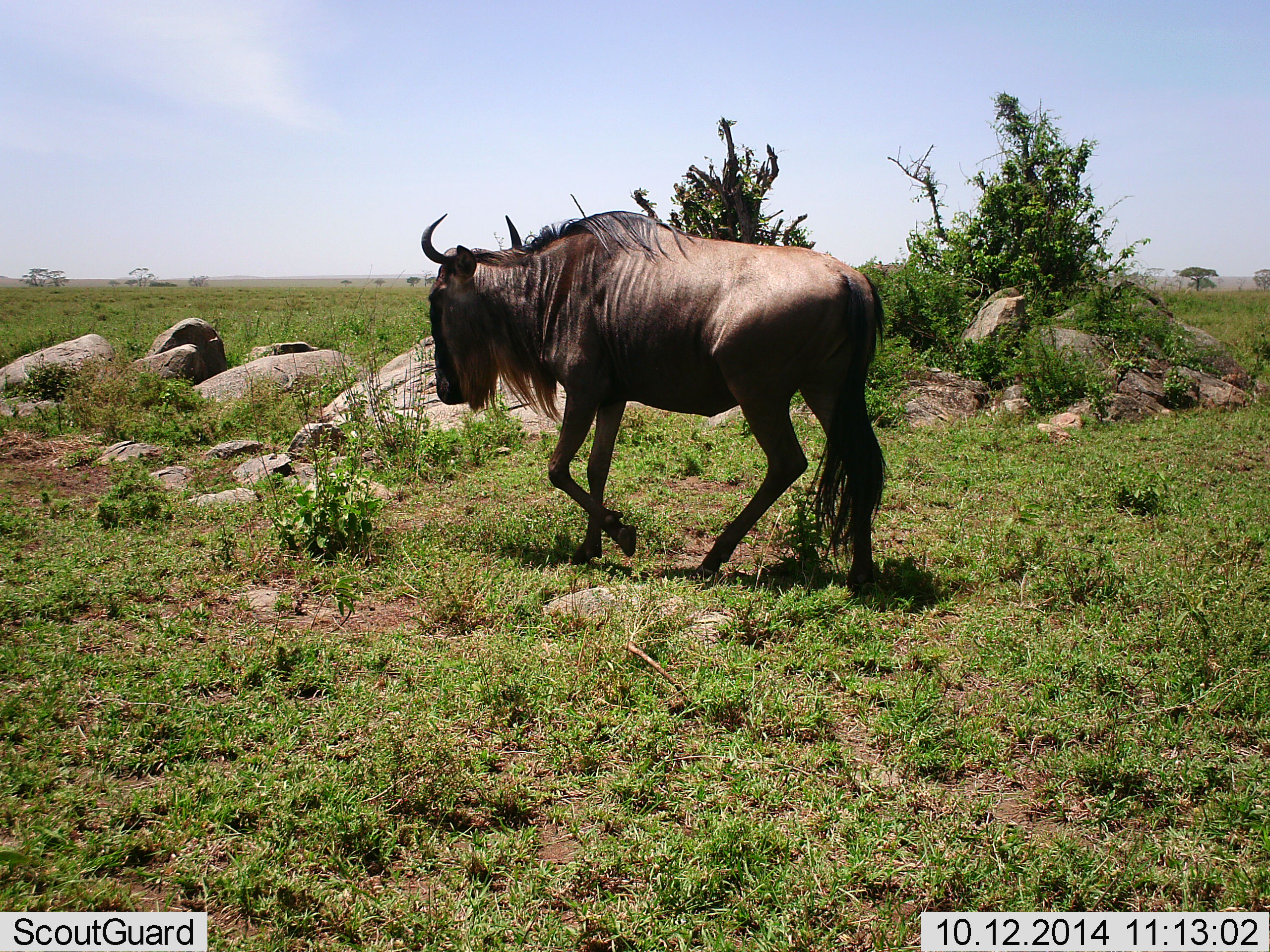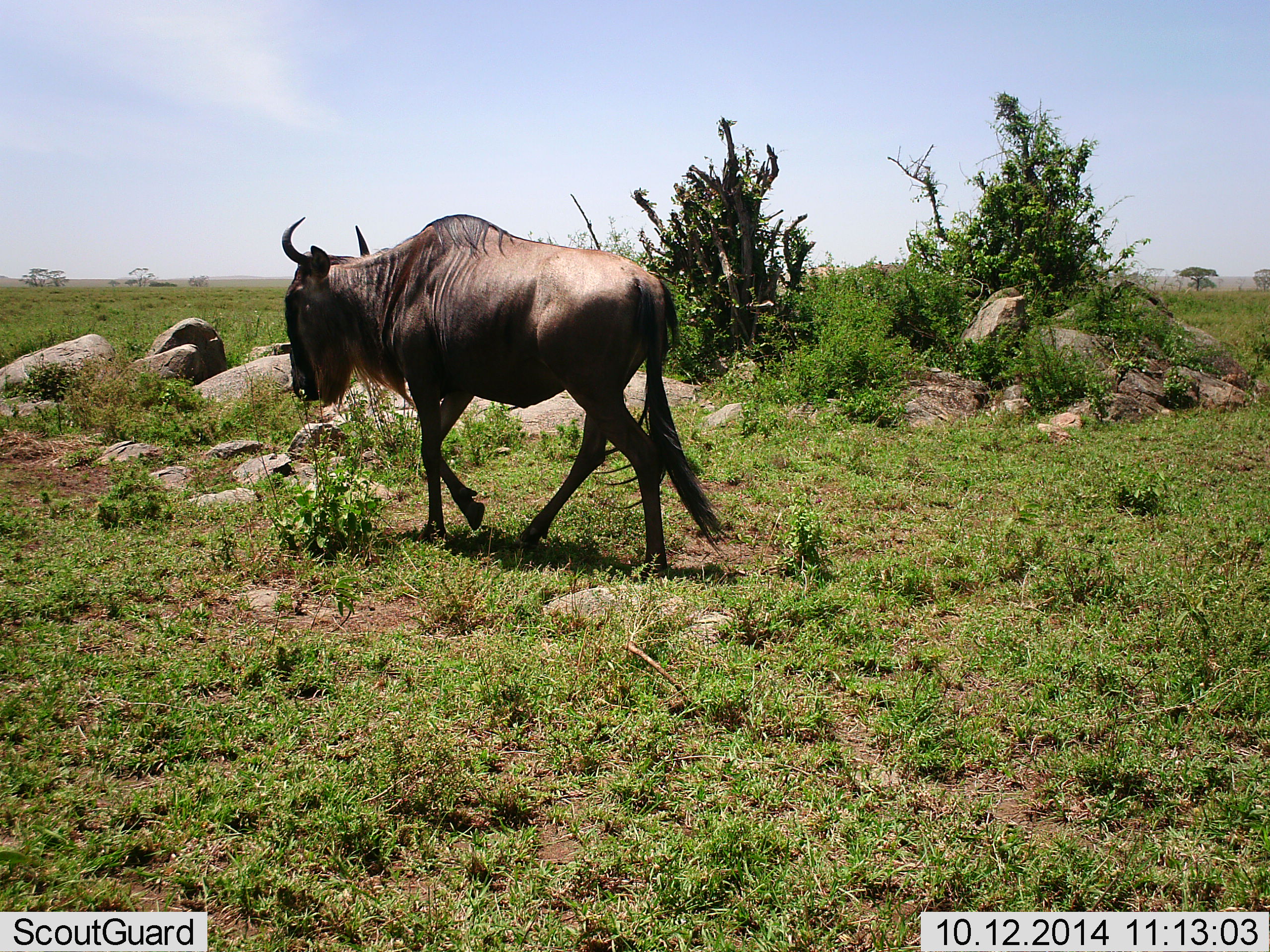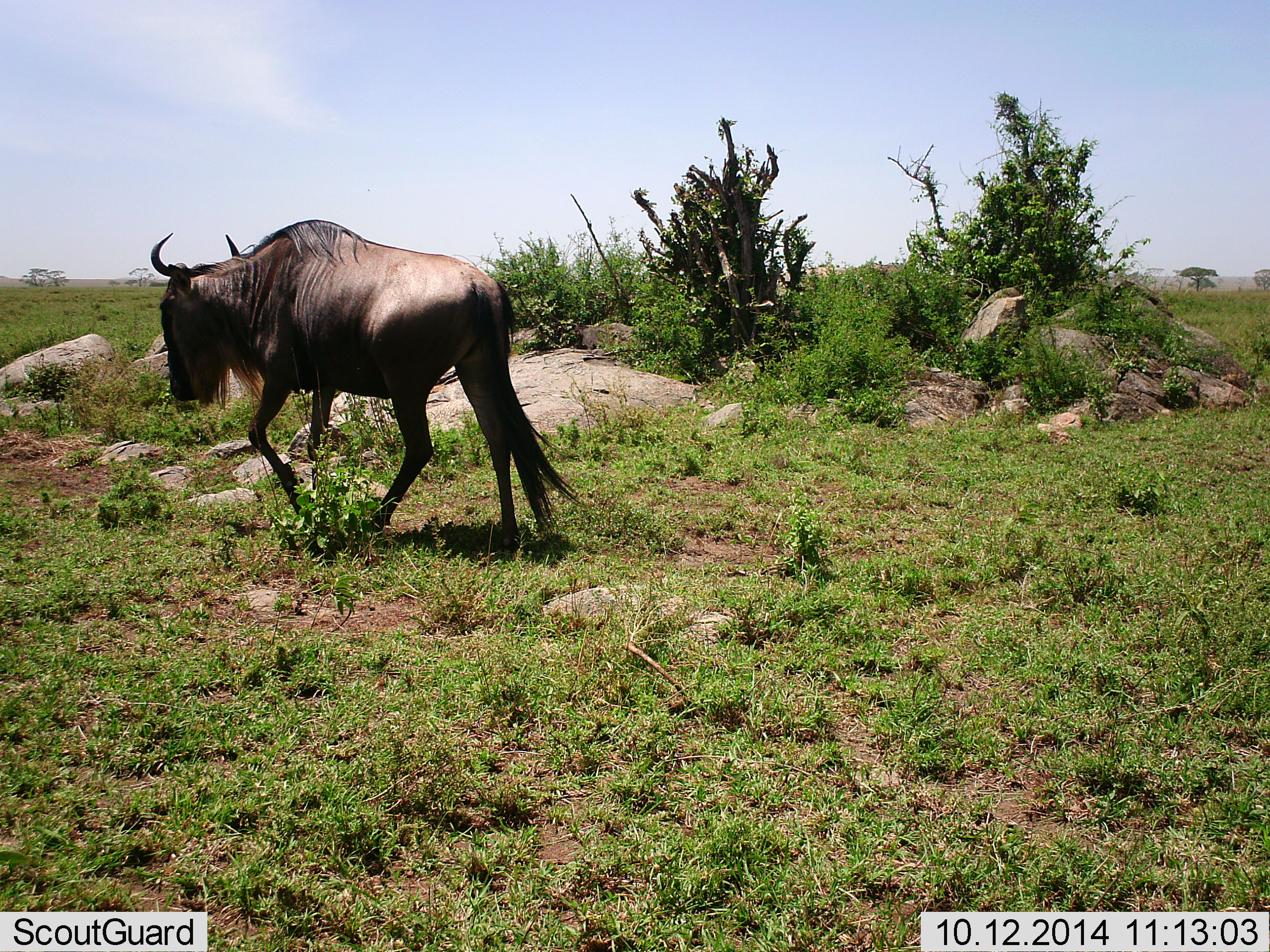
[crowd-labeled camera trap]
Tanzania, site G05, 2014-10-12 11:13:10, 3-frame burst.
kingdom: Animalia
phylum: Chordata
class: Mammalia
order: Artiodactyla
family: Bovidae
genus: Connochaetes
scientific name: Connochaetes taurinus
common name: blue wildebeest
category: wildebeest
Wildebeest (blue wildebeest) (Connochaetes taurinus), count 1. Behavior (volunteer vote fractions): standing 0%, resting 0%, moving 100%, interacting 0%. Young present (vote fraction): 0%. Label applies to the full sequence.